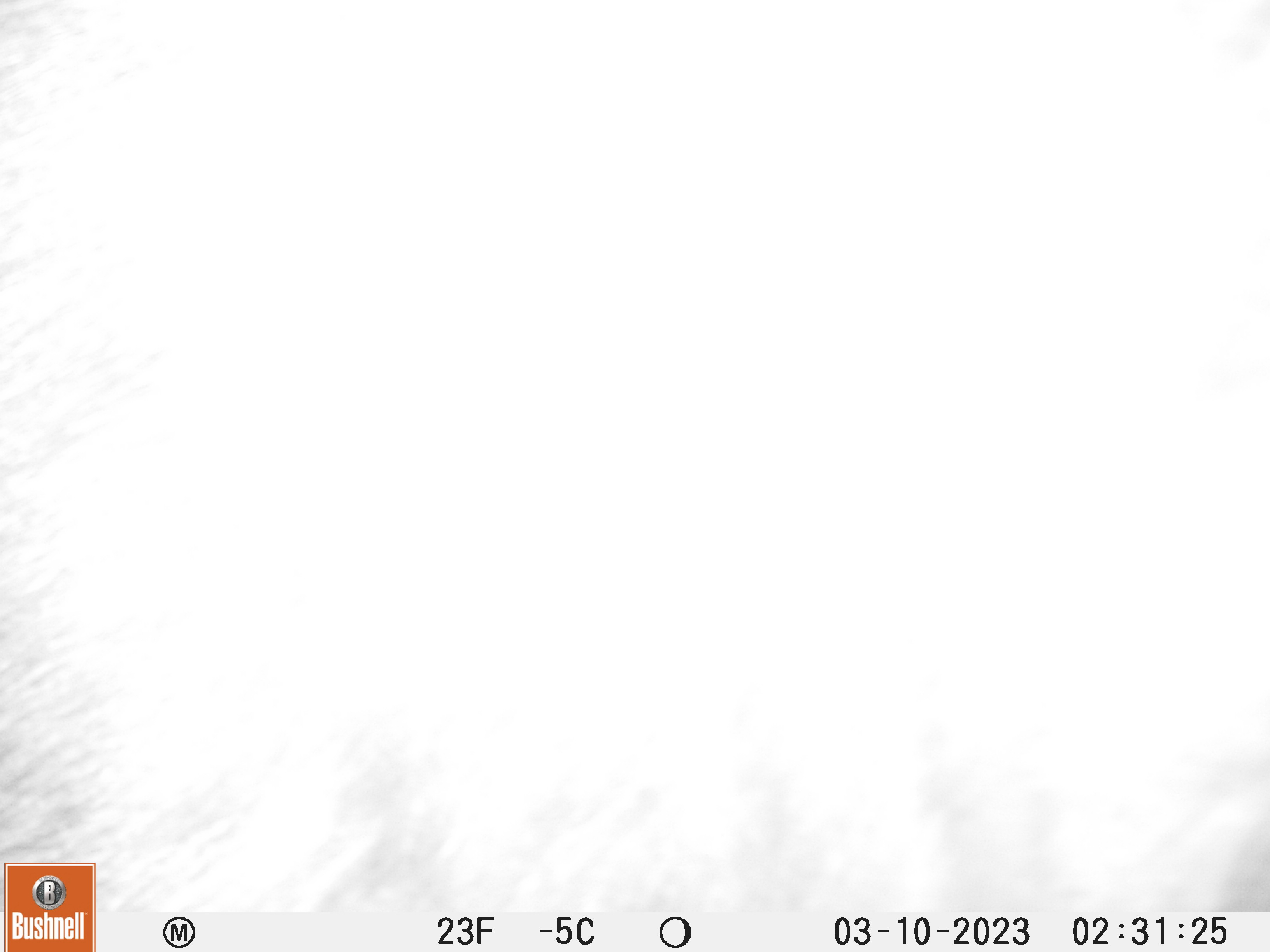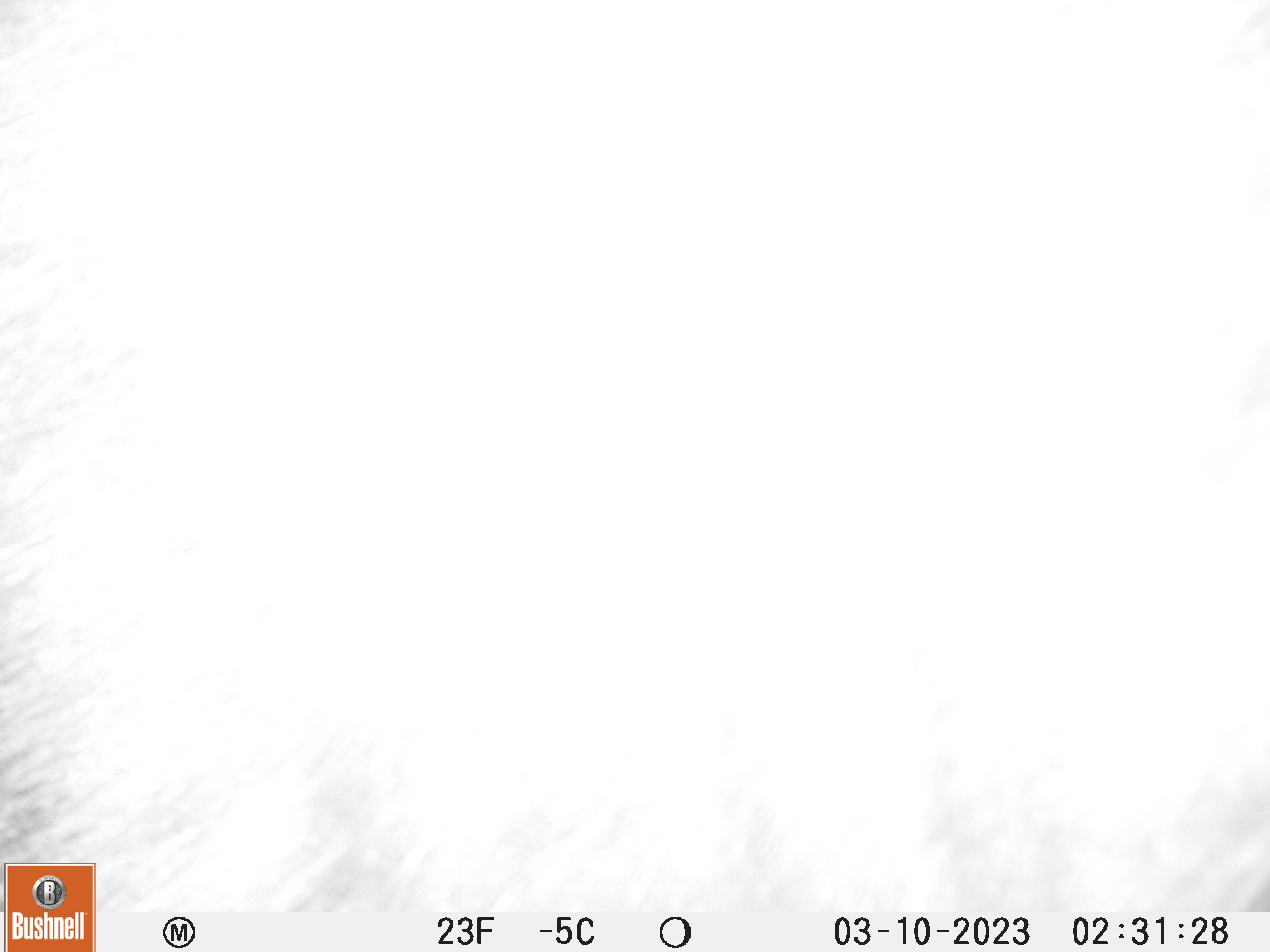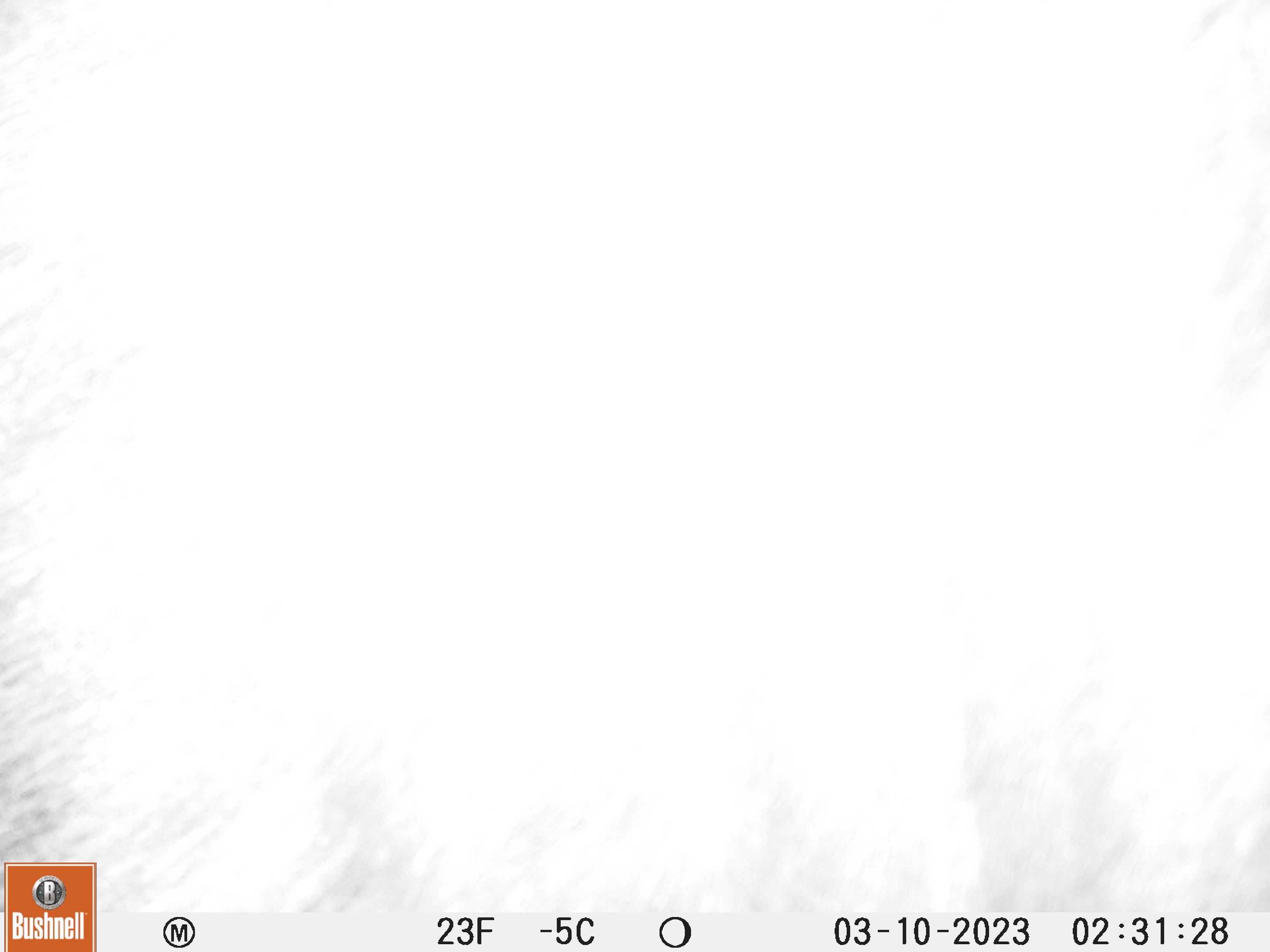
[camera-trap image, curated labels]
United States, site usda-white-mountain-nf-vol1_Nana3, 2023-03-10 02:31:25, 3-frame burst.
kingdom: Animalia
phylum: Chordata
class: Mammalia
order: Artiodactyla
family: Cervidae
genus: Alces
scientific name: Alces alces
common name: moose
Moose (Alces alces).